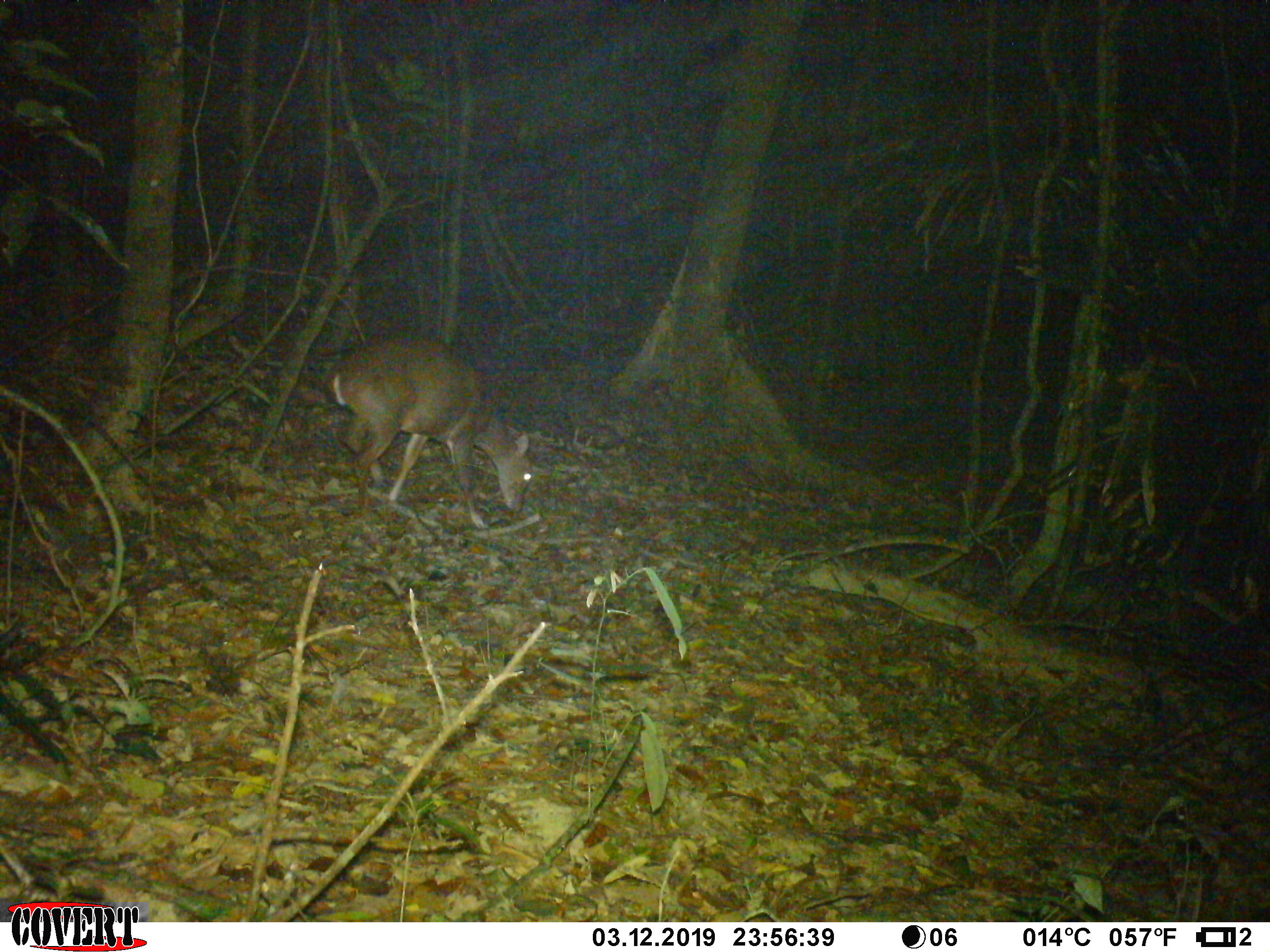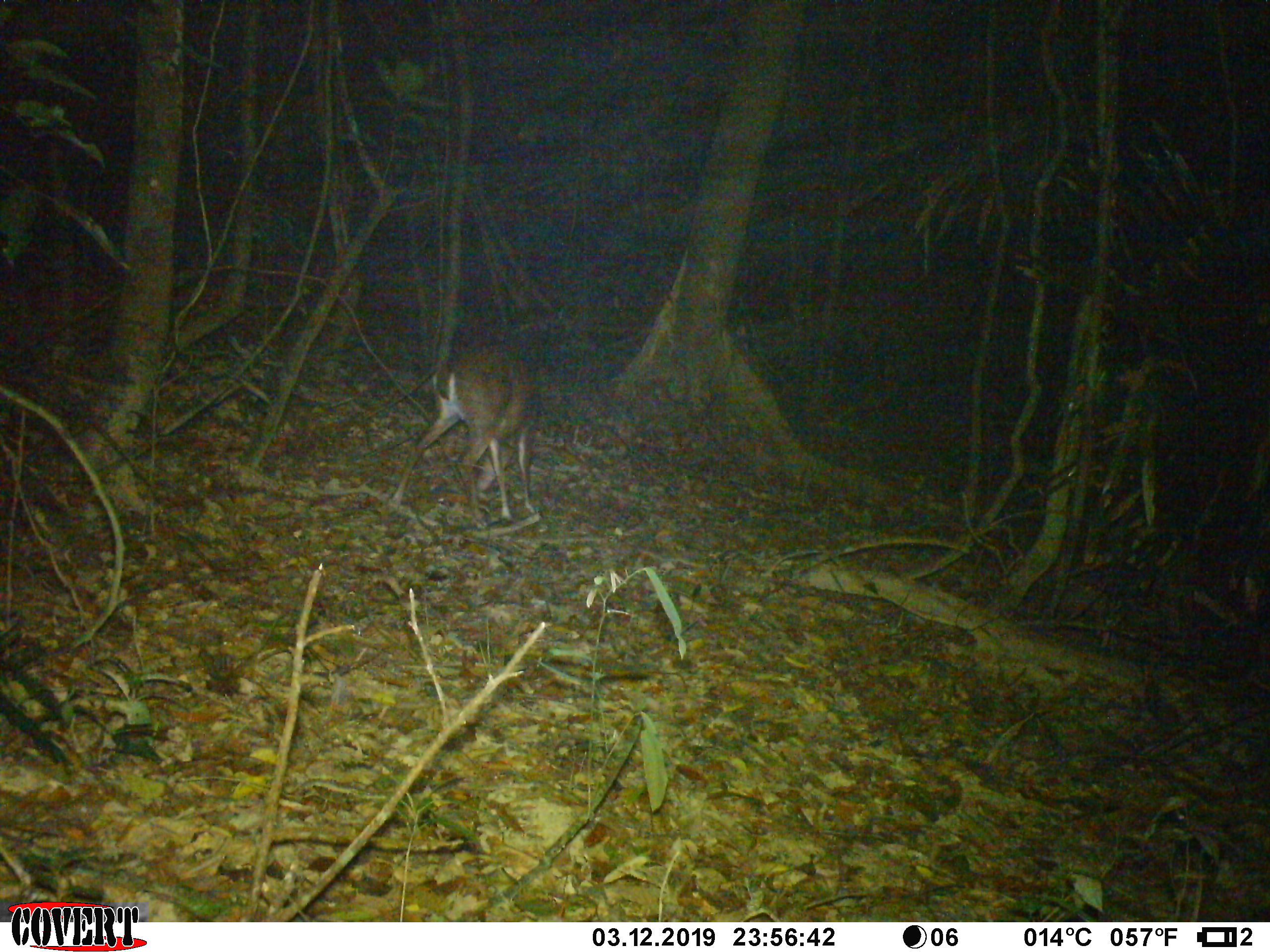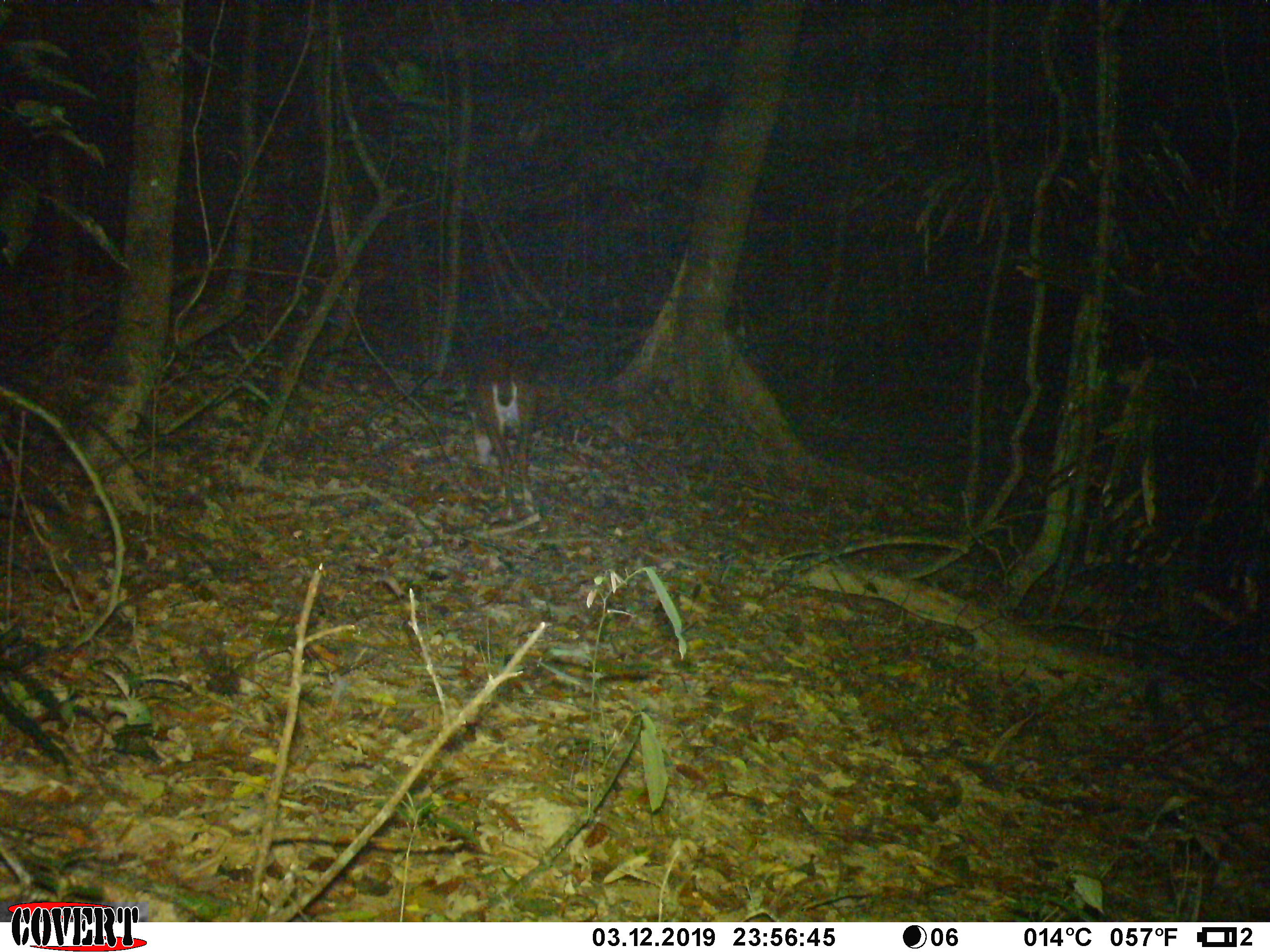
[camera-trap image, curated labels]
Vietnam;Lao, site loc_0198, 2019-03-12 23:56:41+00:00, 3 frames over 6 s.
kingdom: Animalia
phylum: Chordata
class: Mammalia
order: Artiodactyla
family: Cervidae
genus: Muntiacus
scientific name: Muntiacus vuquangensis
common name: large-antlered muntjac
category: large antlered muntjac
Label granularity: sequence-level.